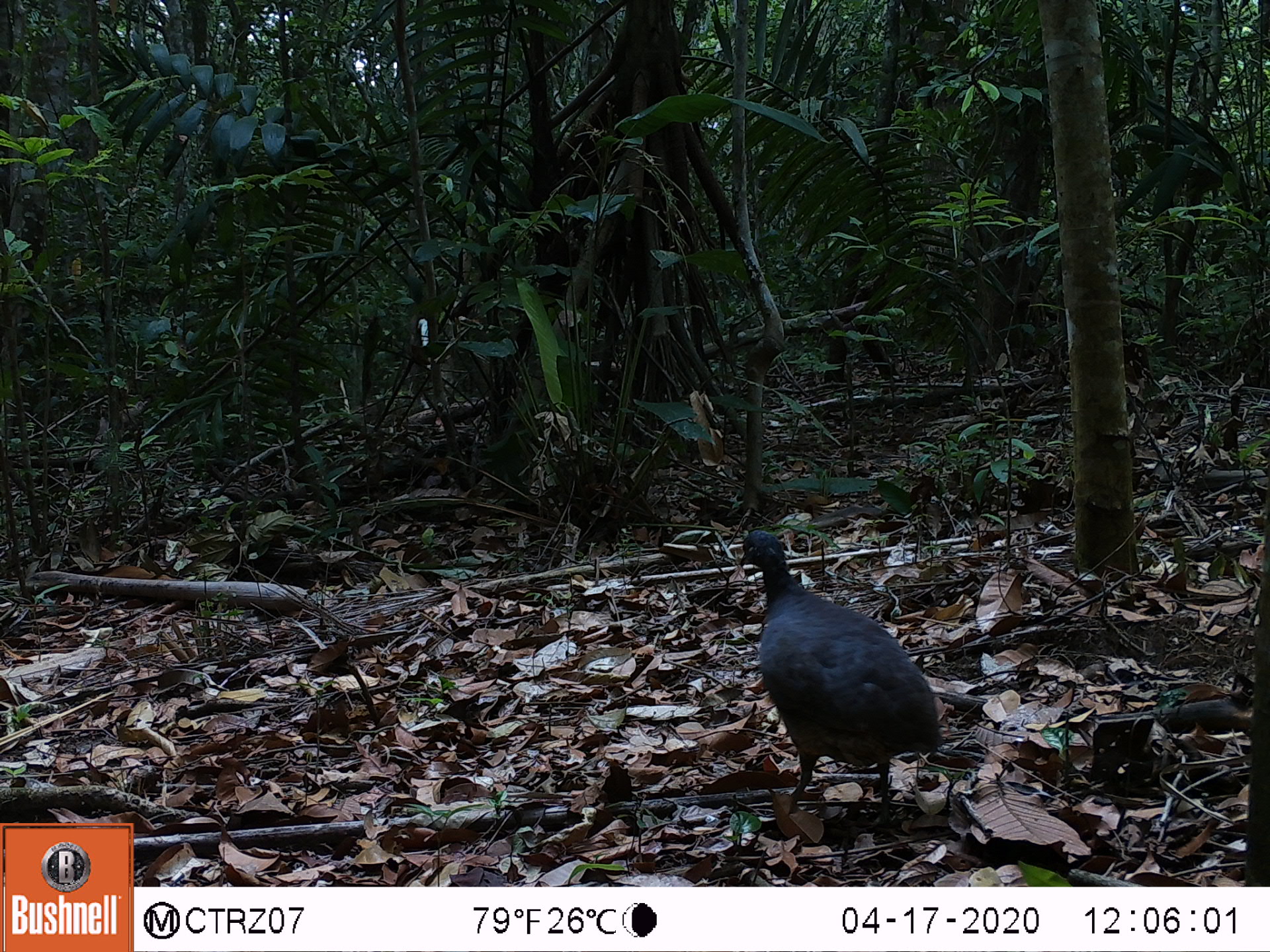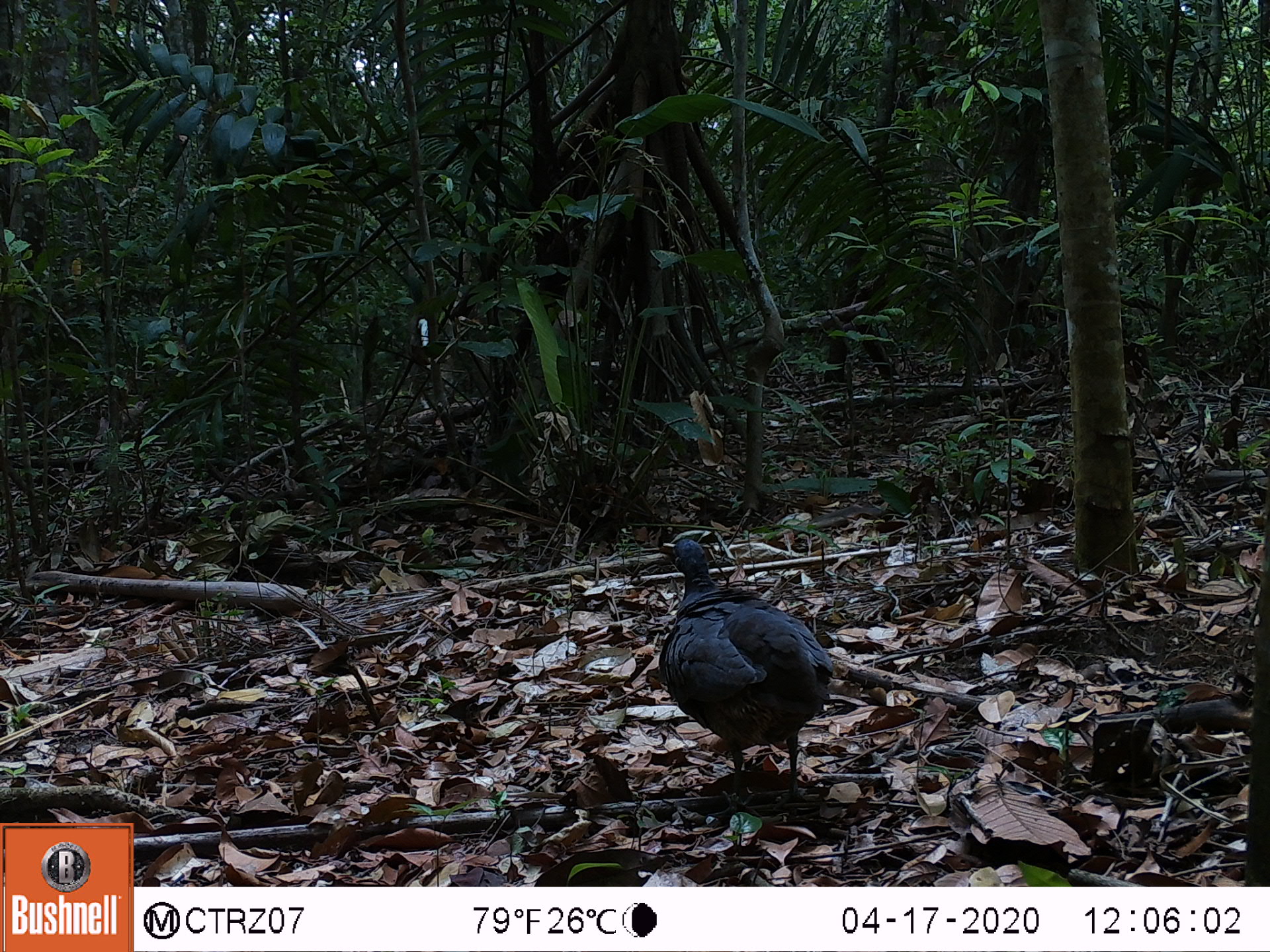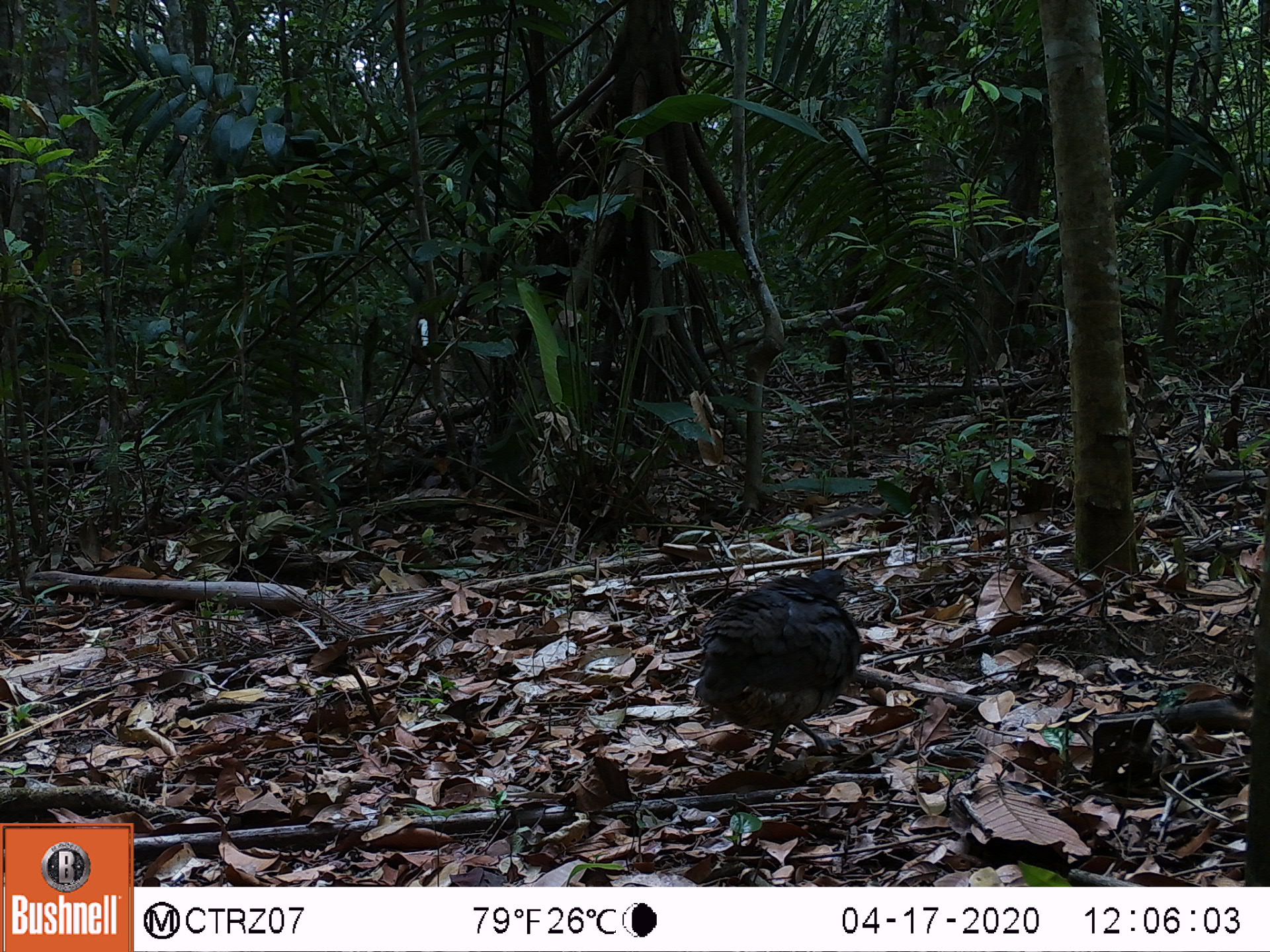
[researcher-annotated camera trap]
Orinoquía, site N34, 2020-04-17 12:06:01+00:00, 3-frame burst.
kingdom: Animalia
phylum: Chordata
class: Aves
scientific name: Aves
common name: bird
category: unknown bird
Unknown bird (bird) (Aves).